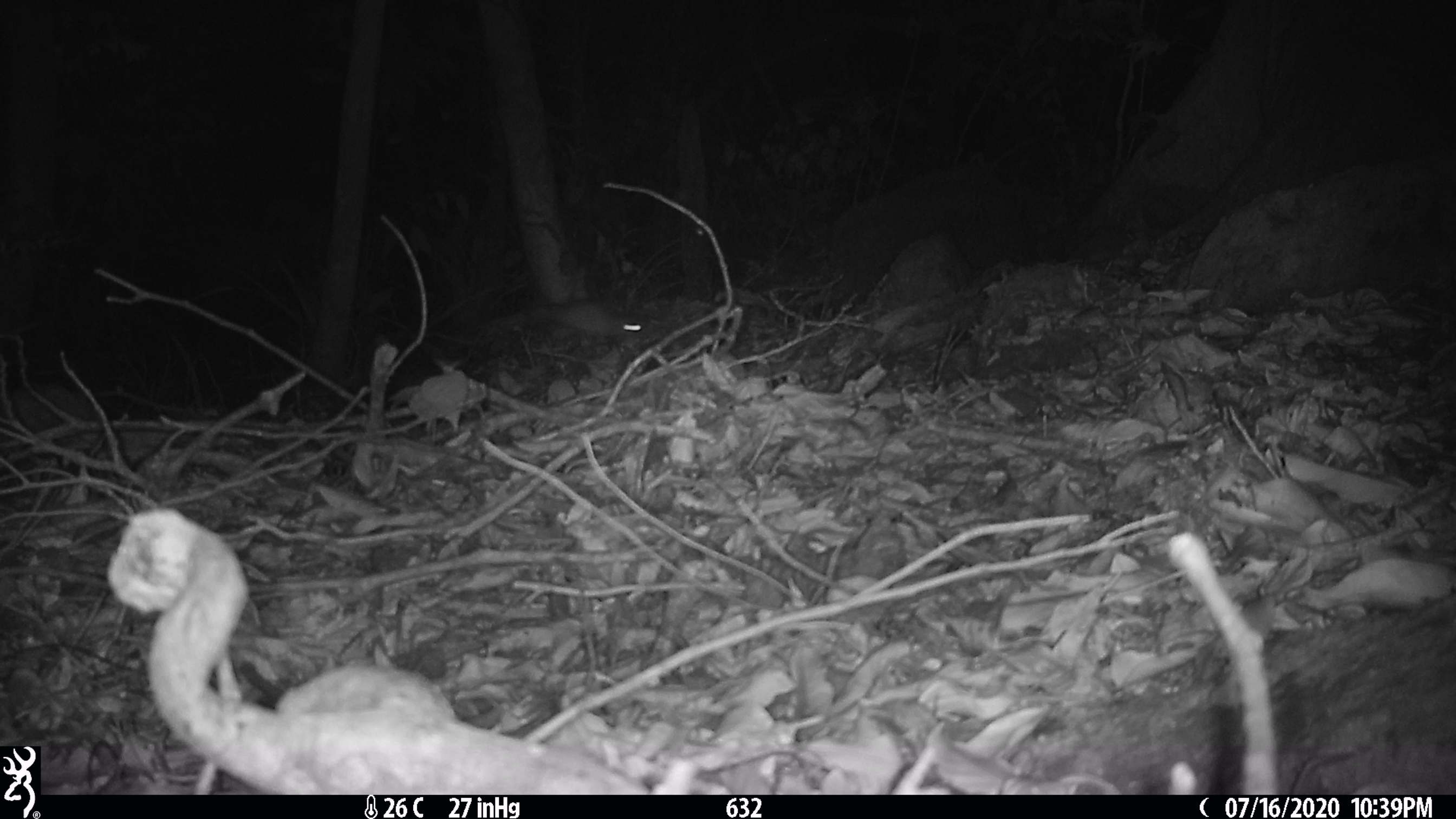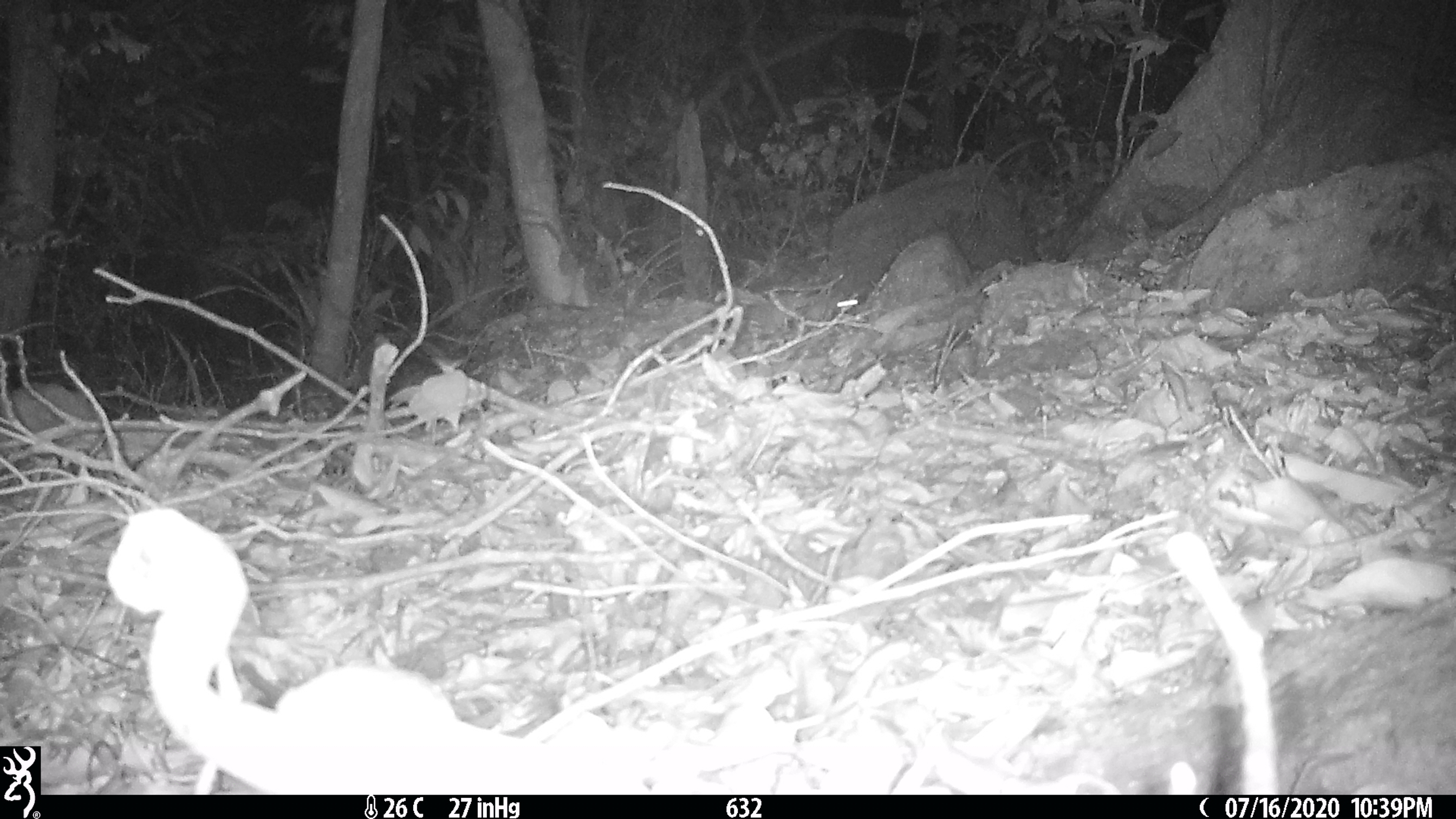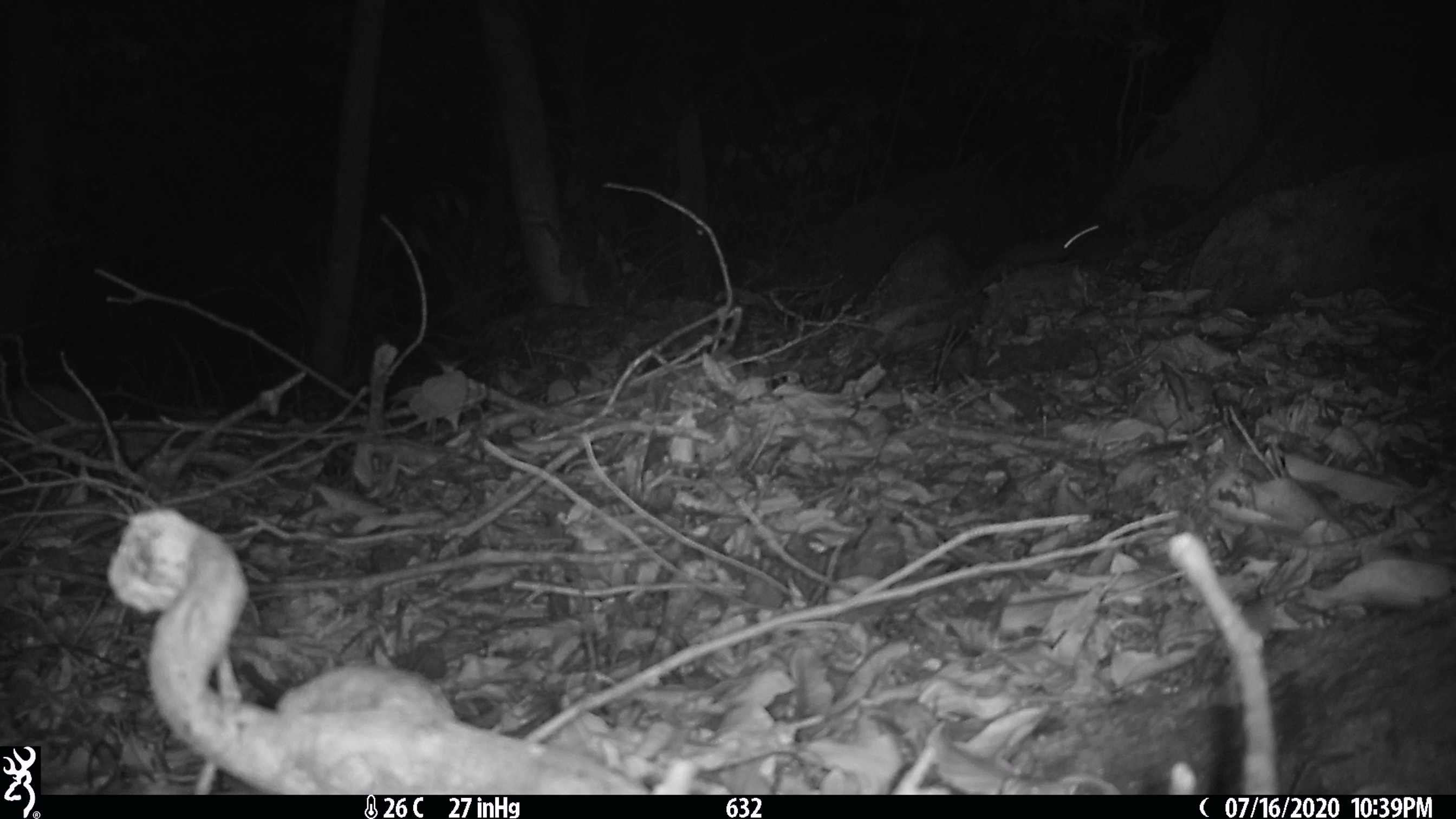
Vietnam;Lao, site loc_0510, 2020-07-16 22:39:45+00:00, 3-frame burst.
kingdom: Animalia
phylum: Chordata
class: Mammalia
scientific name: Mammalia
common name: mammal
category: unidentified small mammal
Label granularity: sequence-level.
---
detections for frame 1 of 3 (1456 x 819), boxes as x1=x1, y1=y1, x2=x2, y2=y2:
unidentified small mammal: x1=537, y1=303, x2=659, y2=341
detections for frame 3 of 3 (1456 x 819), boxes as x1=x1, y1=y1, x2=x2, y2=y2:
unidentified small mammal: x1=981, y1=217, x2=1108, y2=265